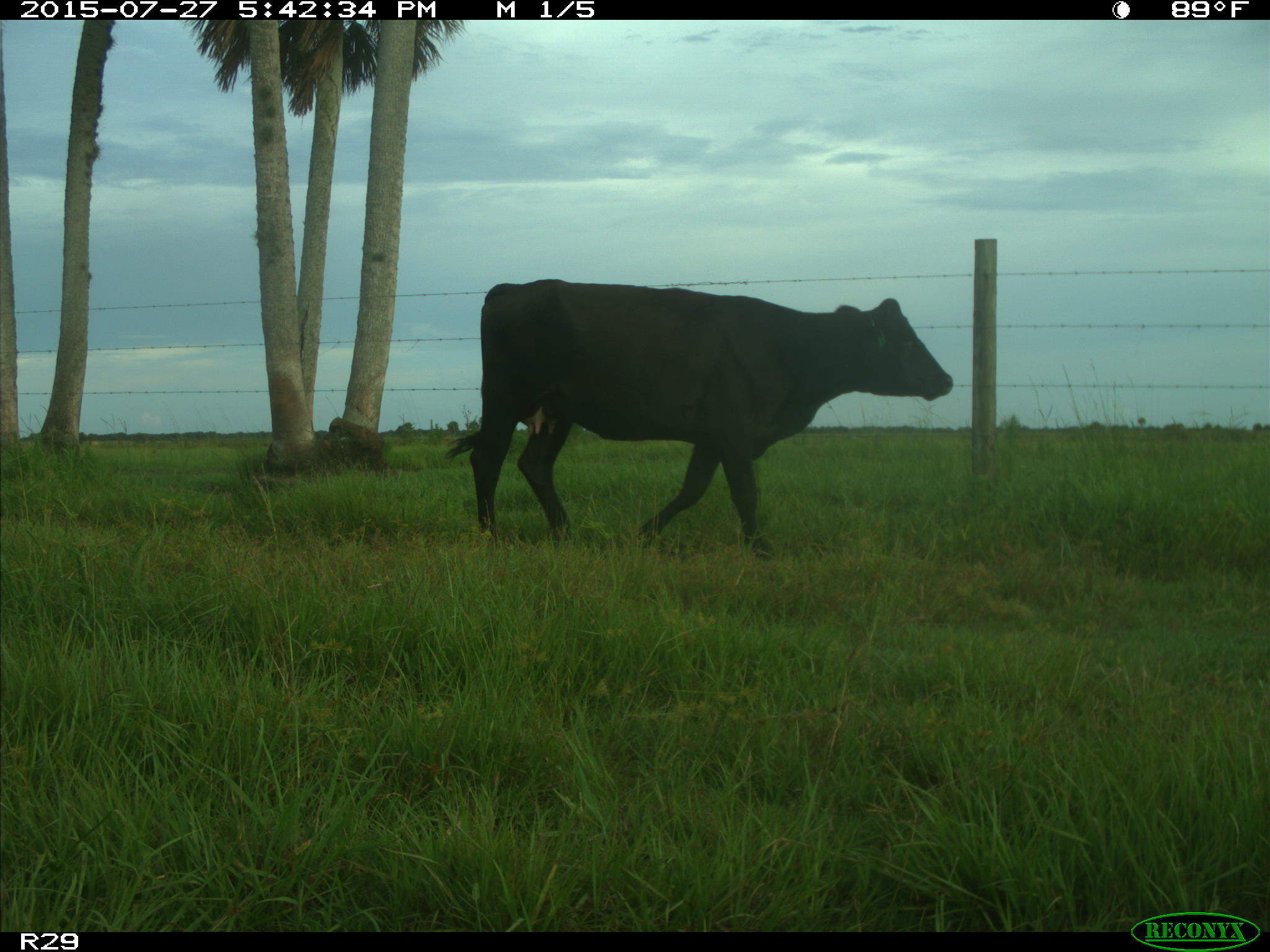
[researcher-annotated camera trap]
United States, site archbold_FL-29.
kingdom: Animalia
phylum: Chordata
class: Mammalia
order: Artiodactyla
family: Bovidae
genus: Bos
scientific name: Bos taurus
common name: domestic cow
Bos taurus (domestic cow).